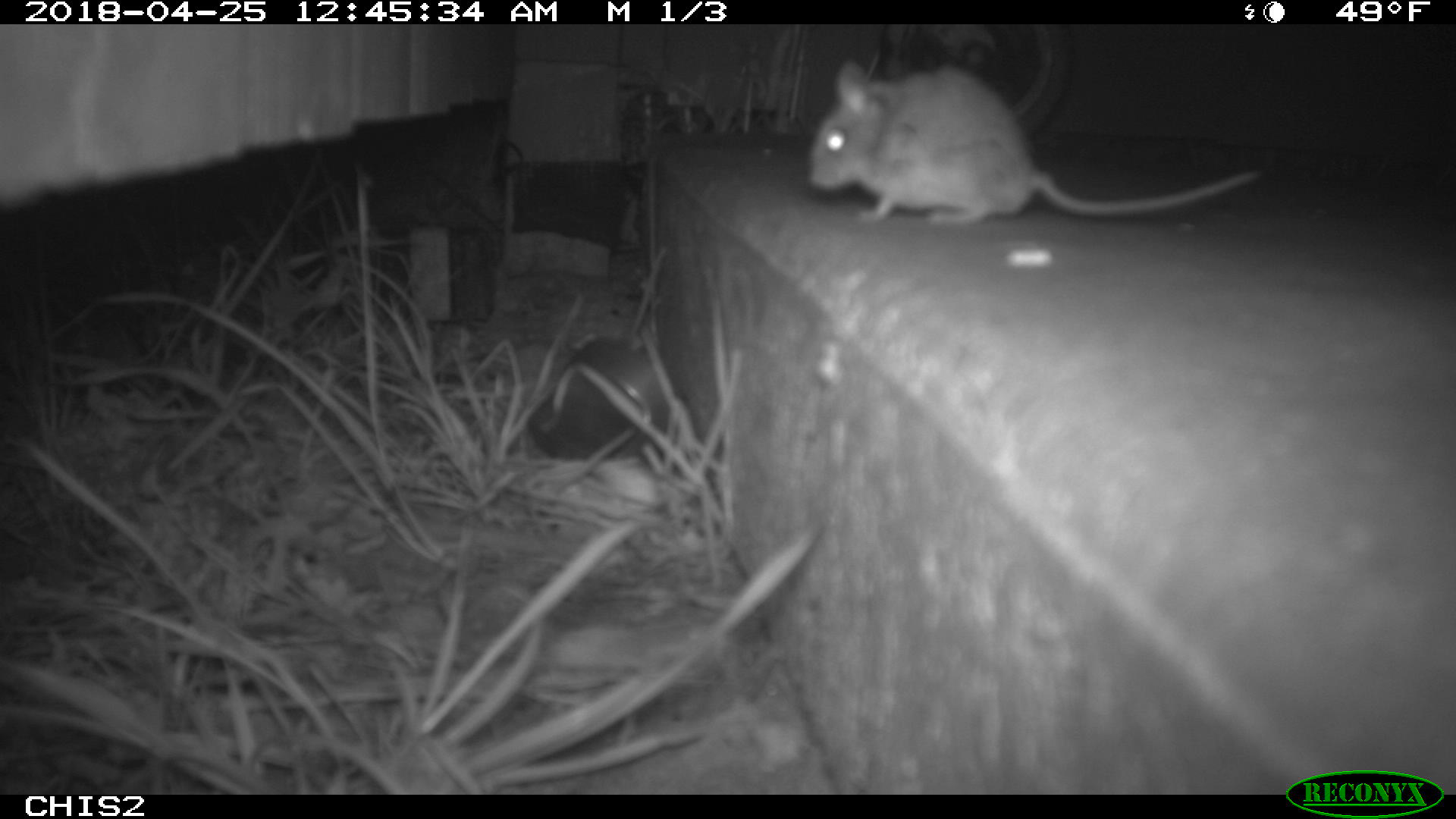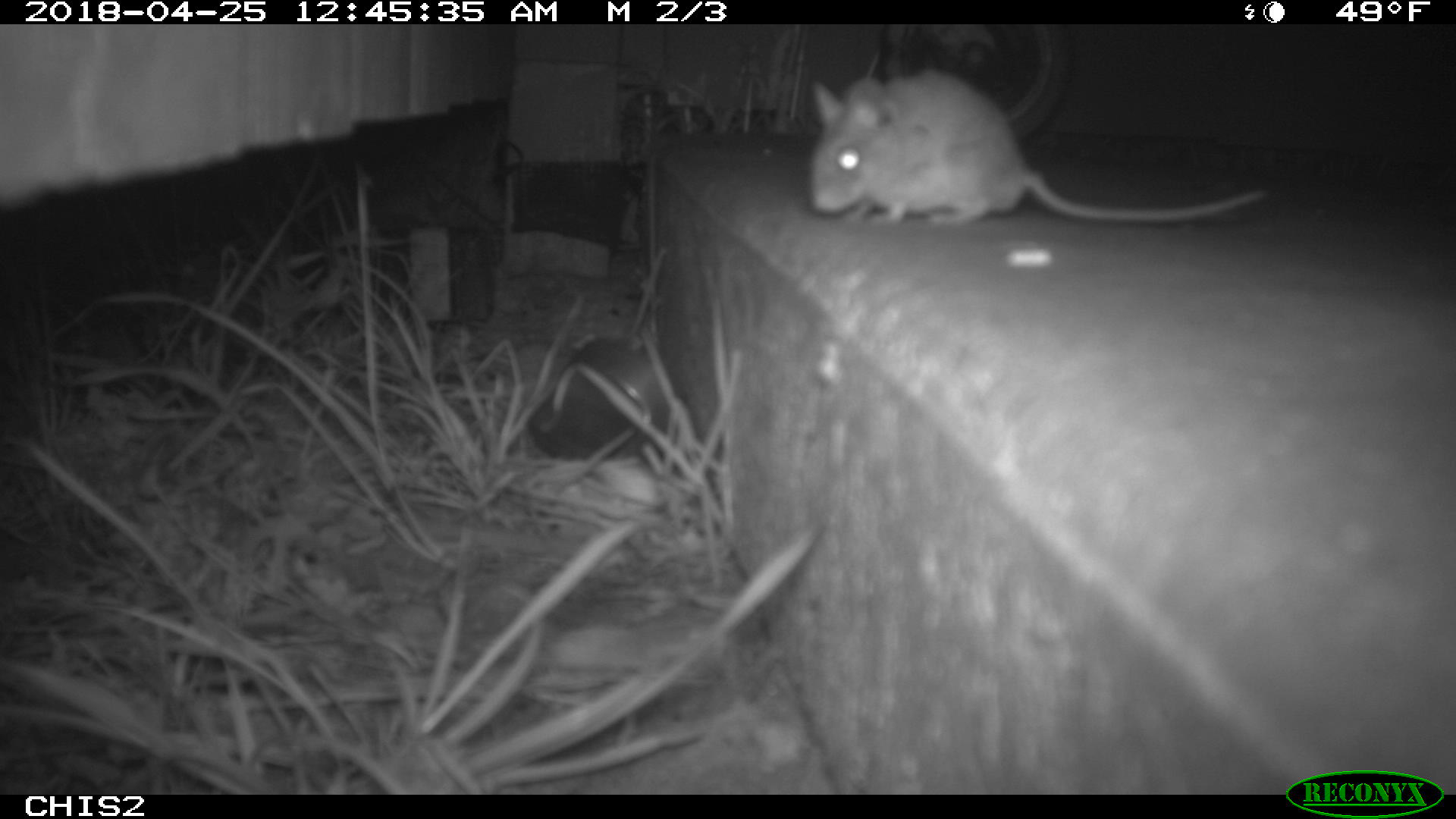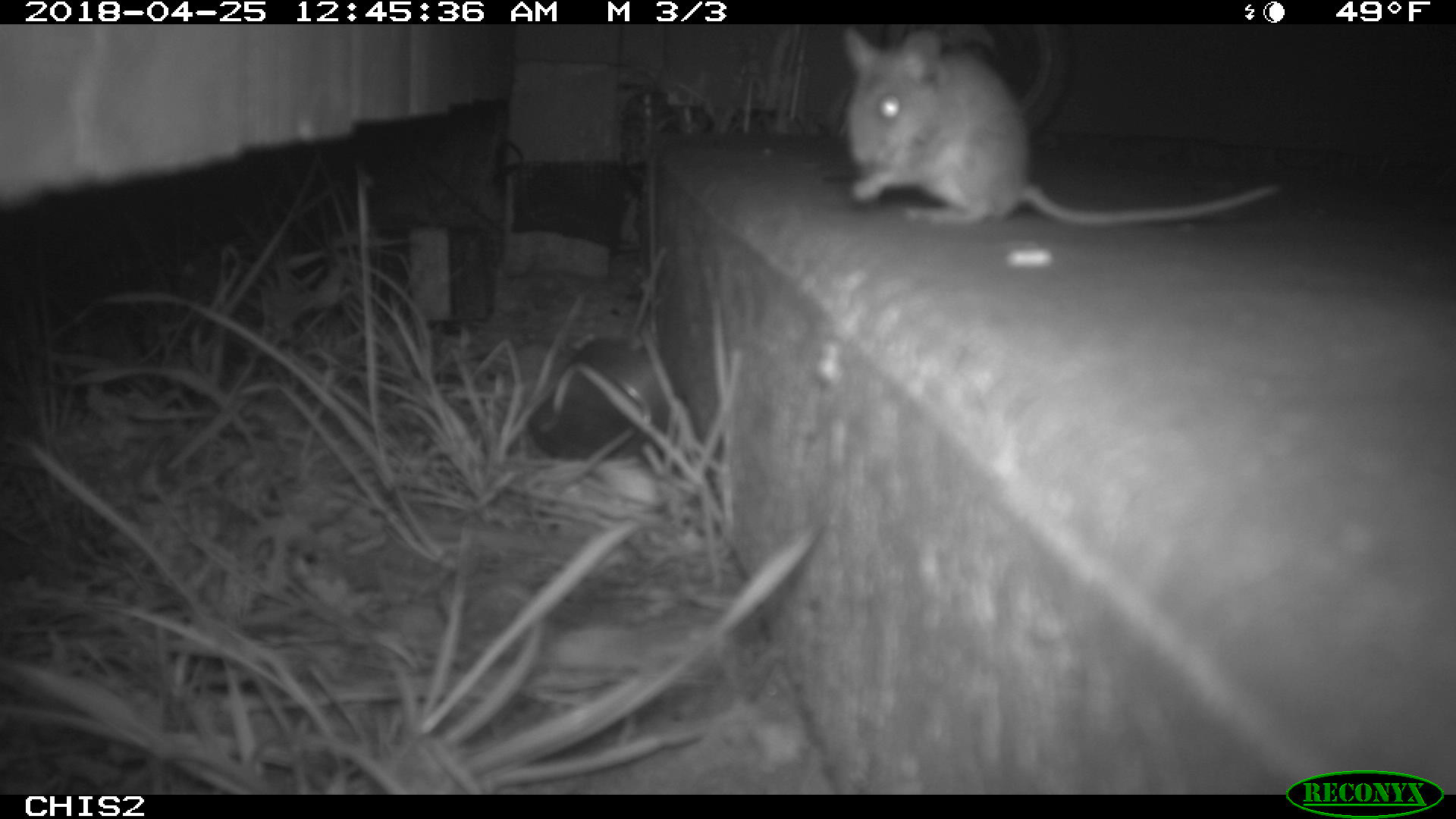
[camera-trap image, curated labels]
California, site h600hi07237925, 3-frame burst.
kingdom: Animalia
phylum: Chordata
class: Mammalia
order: Rodentia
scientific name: Rodentia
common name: rodent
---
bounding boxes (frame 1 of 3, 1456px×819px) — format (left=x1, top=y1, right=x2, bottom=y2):
rodent: (left=802, top=55, right=1265, bottom=220)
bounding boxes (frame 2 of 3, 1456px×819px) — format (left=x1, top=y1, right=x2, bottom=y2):
rodent: (left=802, top=67, right=1265, bottom=224)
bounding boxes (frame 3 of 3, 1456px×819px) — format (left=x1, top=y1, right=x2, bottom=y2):
rodent: (left=839, top=25, right=1282, bottom=228)